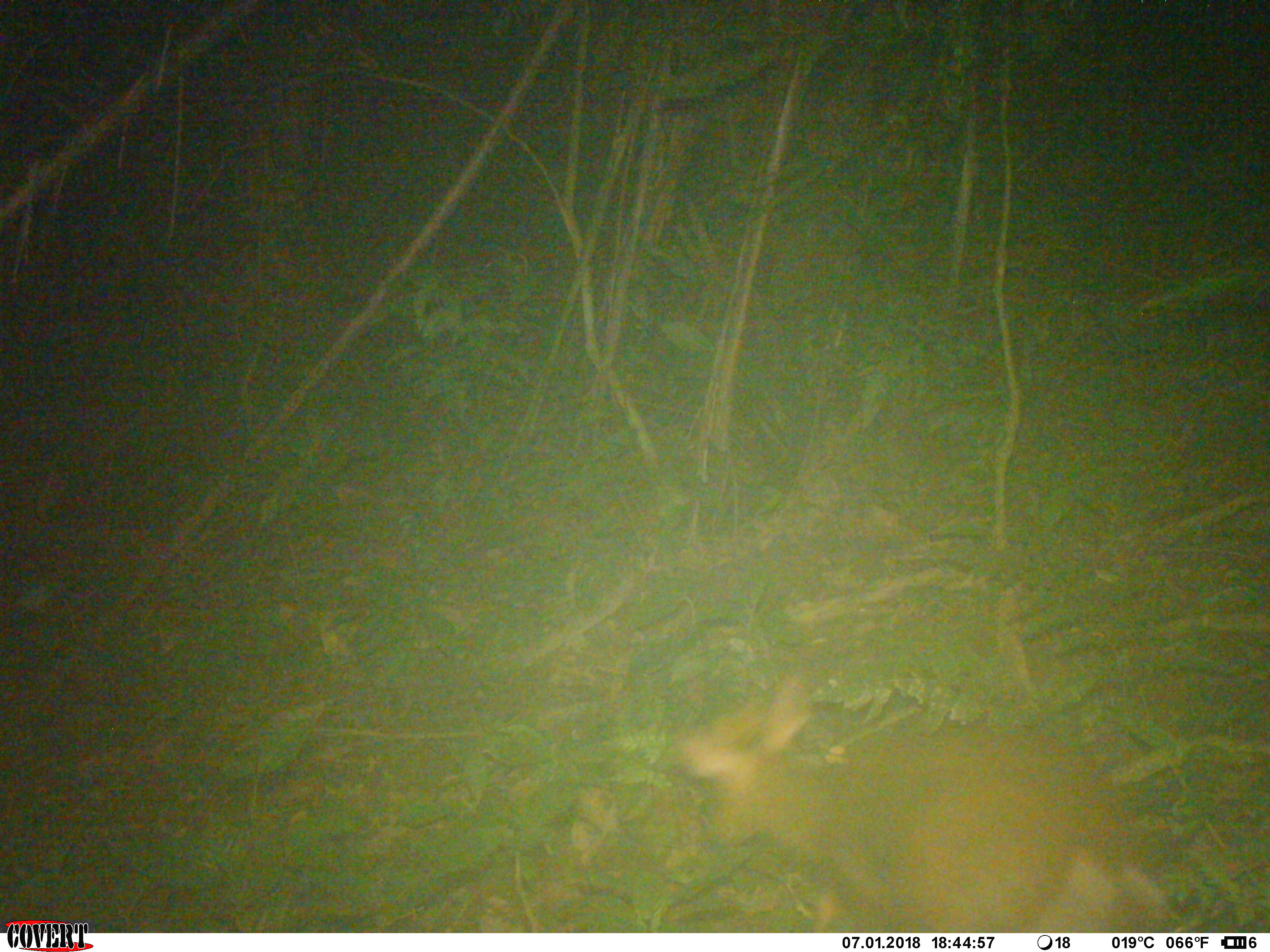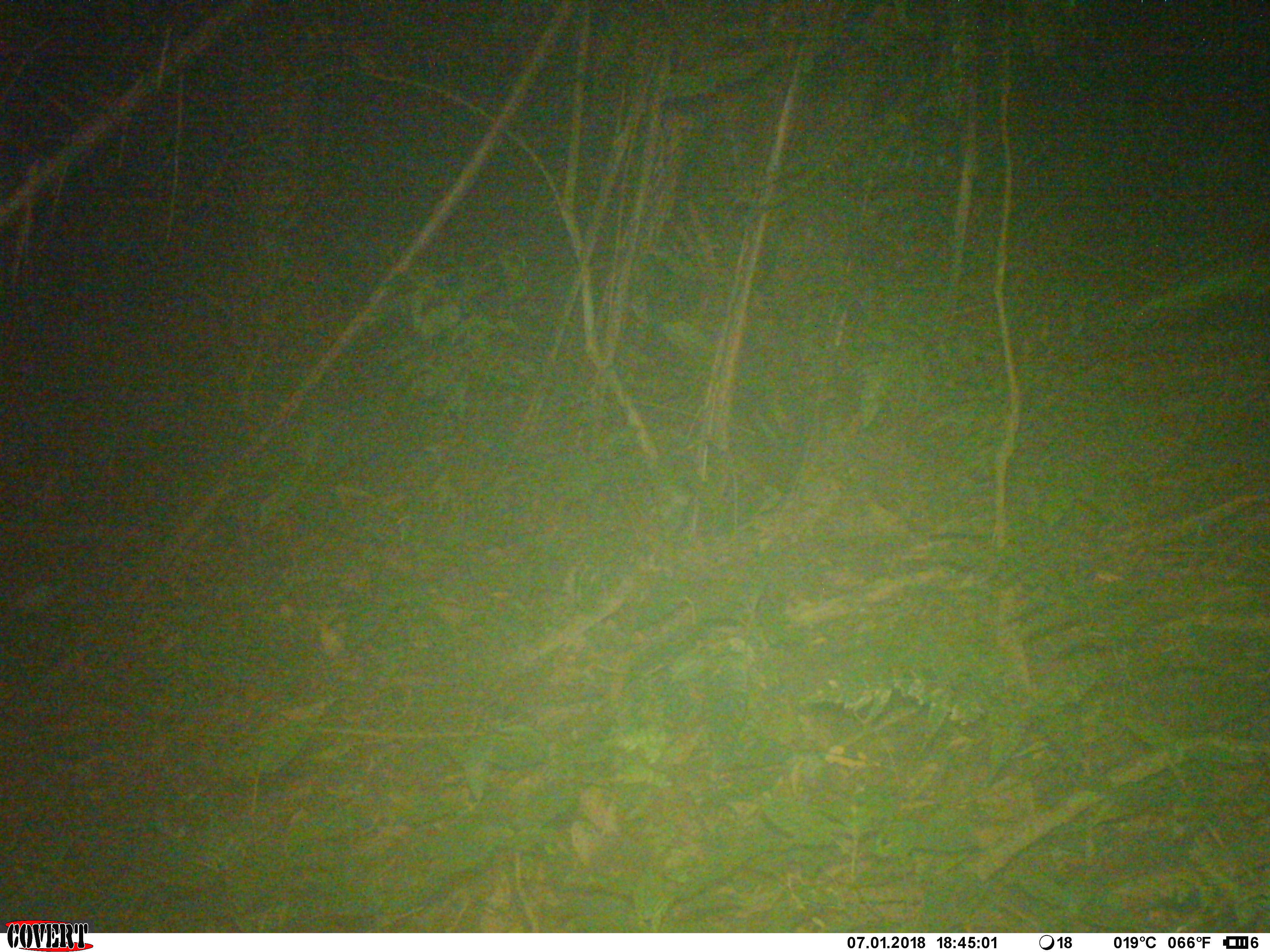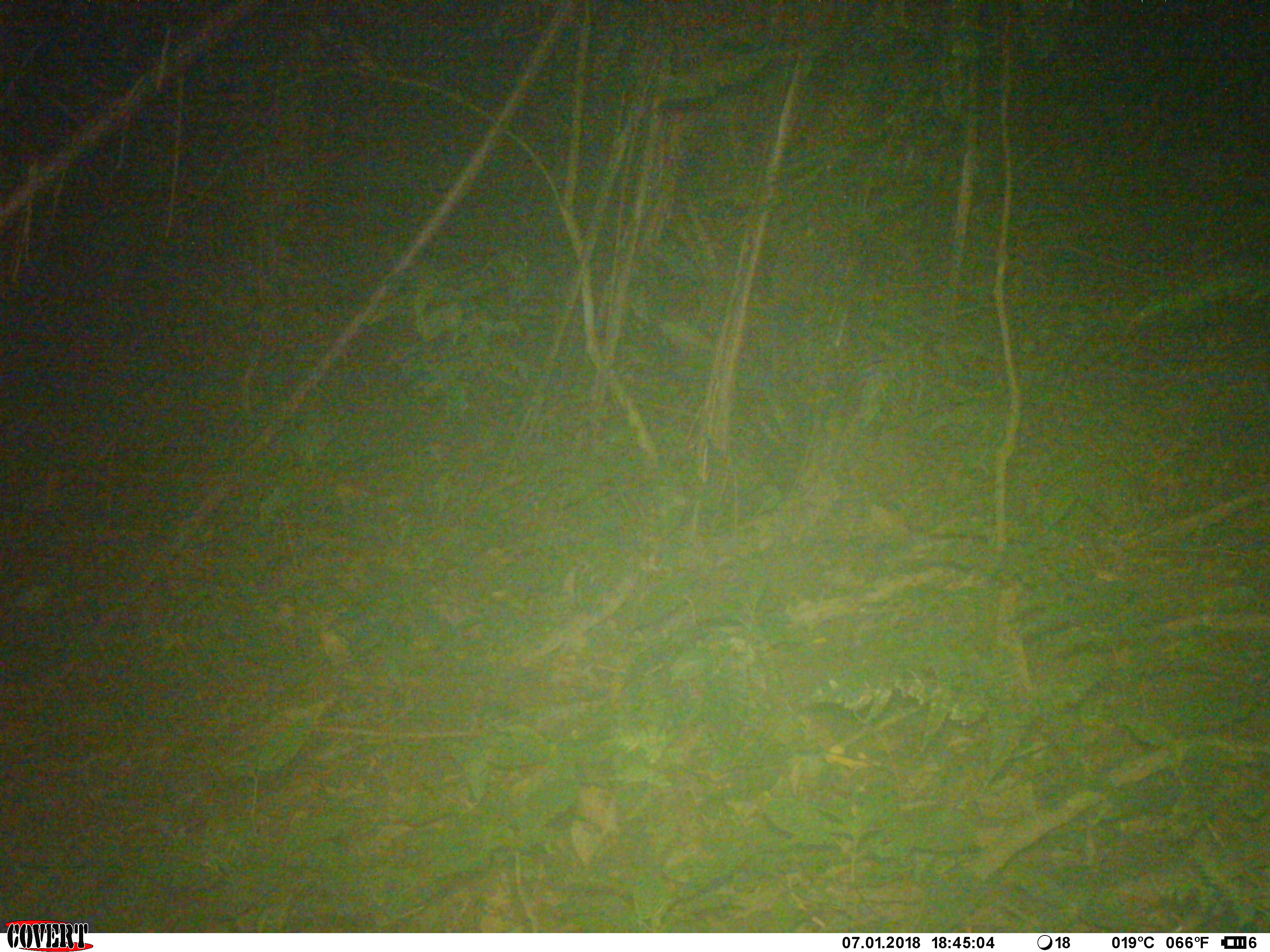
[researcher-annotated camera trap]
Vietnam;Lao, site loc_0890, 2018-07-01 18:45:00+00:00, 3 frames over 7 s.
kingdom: Animalia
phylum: Chordata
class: Mammalia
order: Artiodactyla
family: Cervidae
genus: Muntiacus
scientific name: Muntiacus rooseveltorum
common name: roosevelt's muntjac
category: roosevelts muntjac group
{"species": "roosevelts muntjac group (roosevelt's muntjac) (Muntiacus rooseveltorum)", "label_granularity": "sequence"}